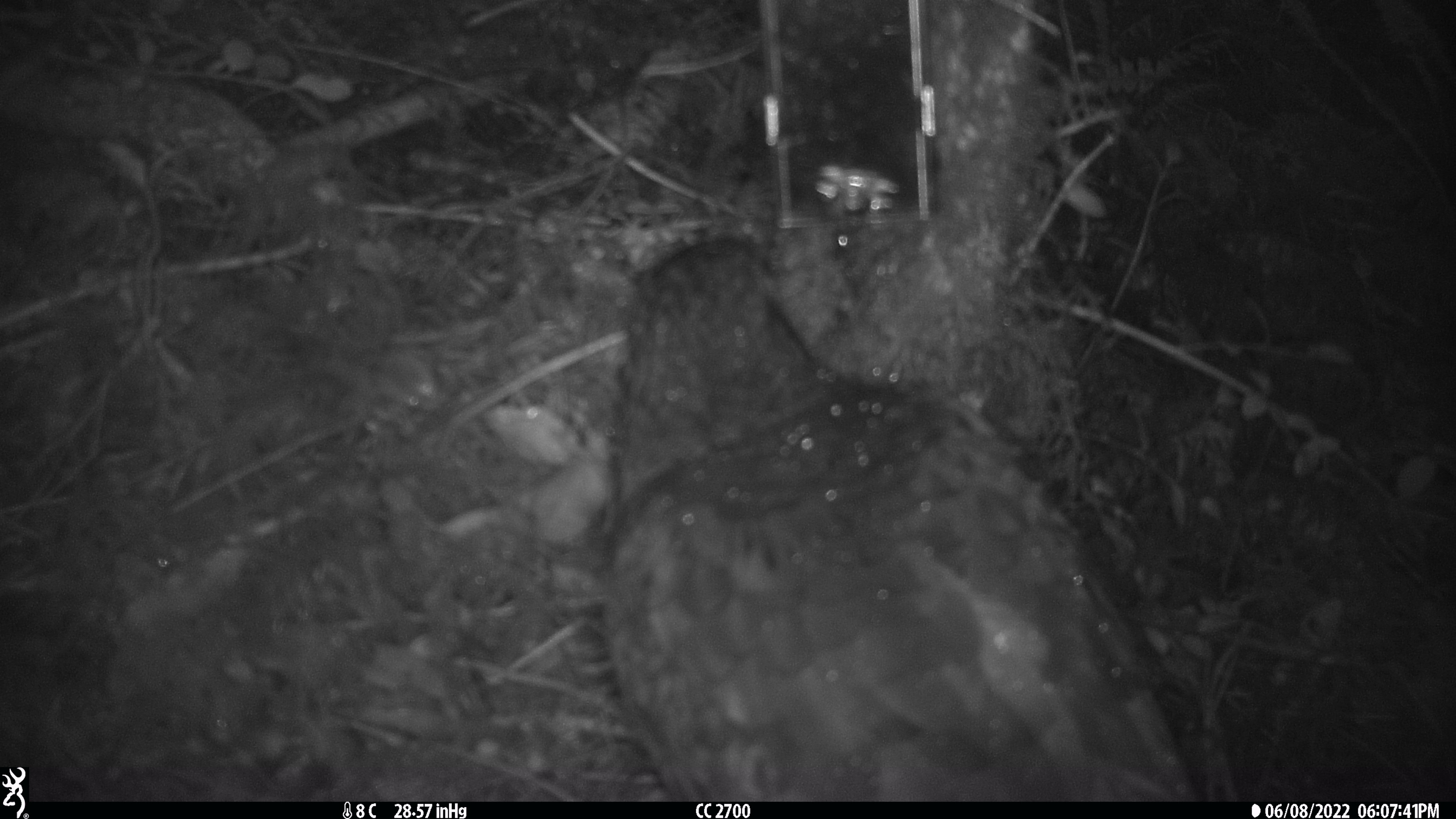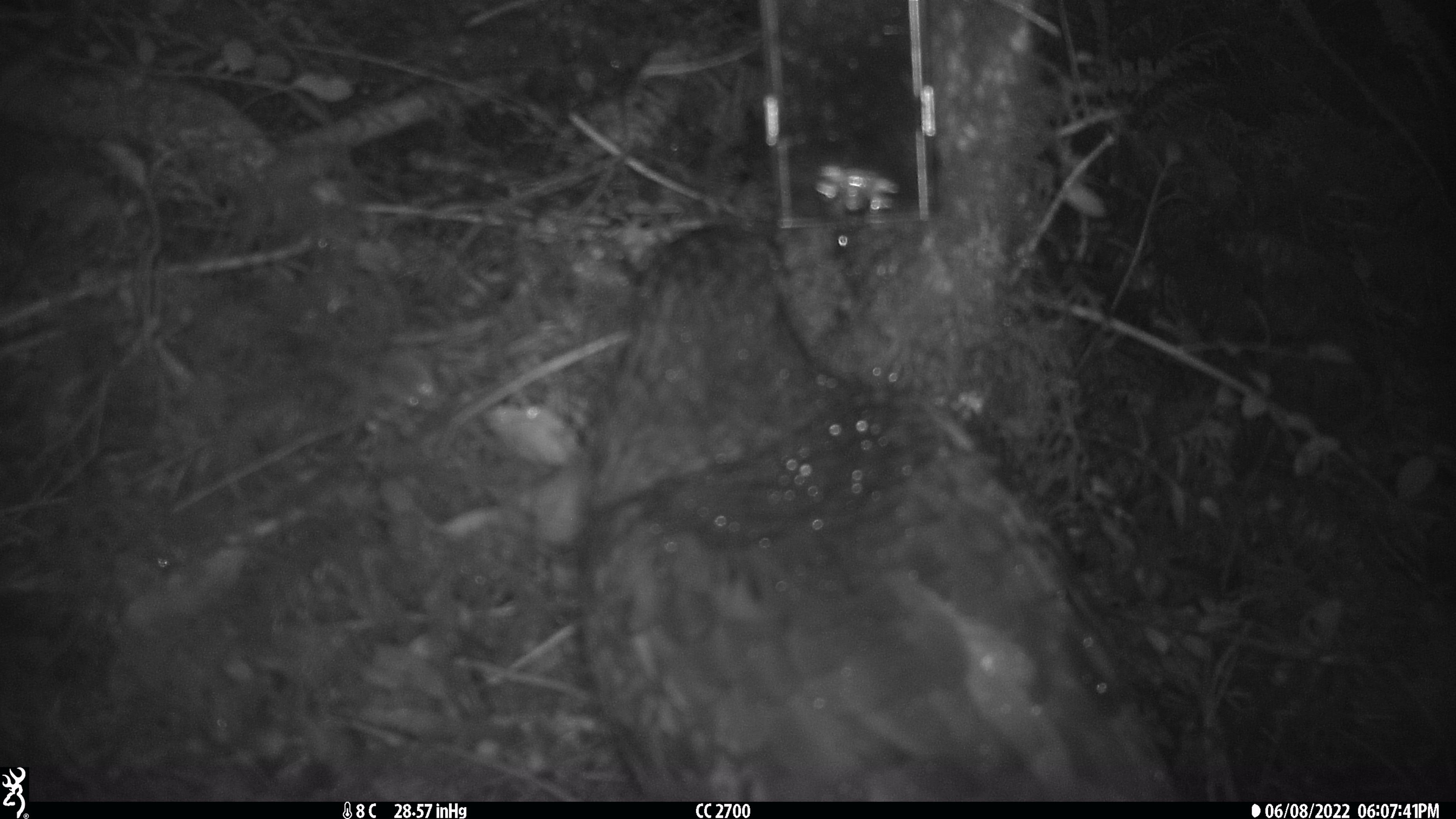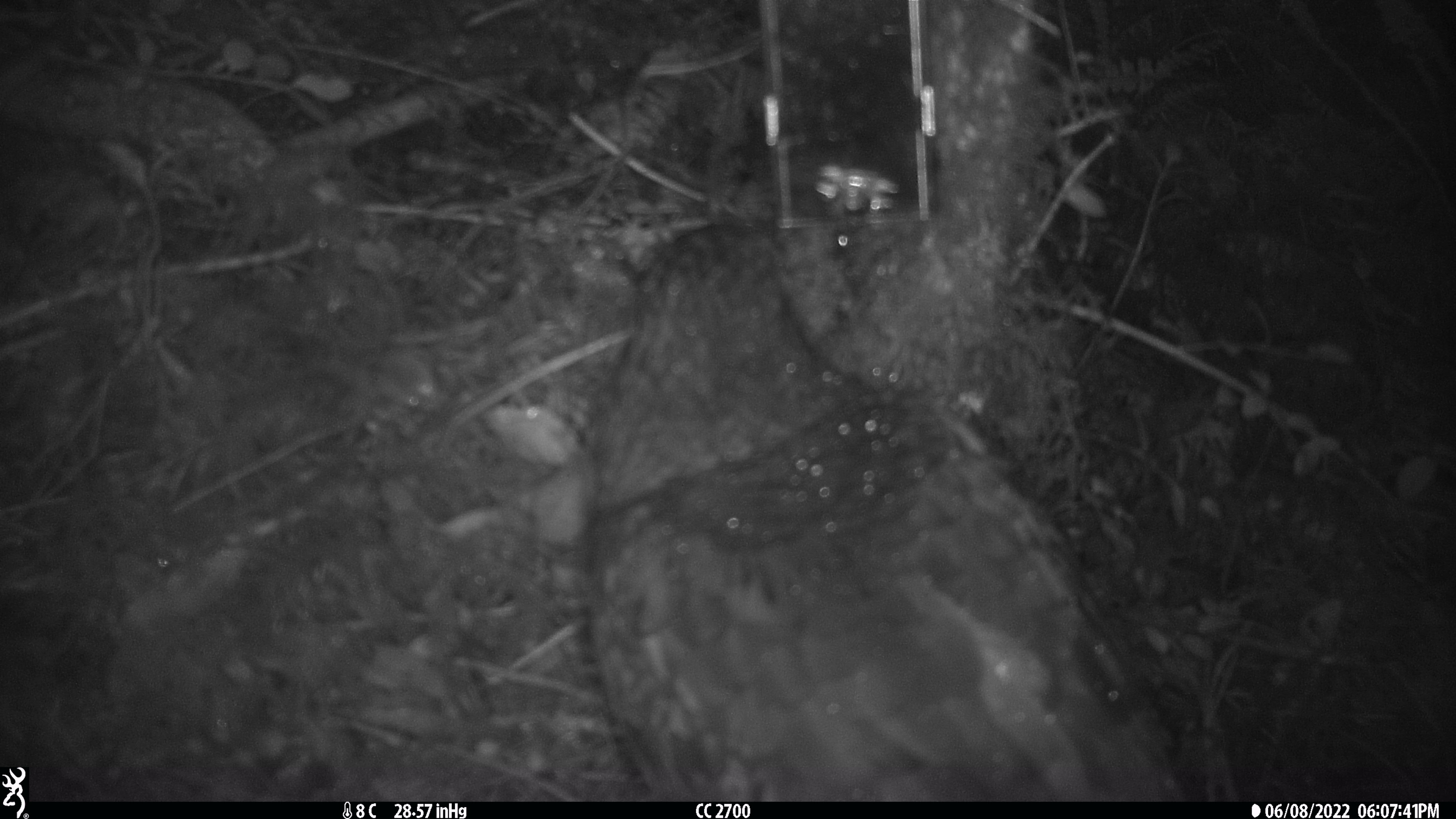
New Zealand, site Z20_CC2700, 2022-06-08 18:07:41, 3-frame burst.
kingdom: Animalia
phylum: Chordata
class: Aves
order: Psittaciformes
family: Strigopidae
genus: Nestor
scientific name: Nestor notabilis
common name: kea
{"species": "kea (Nestor notabilis)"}